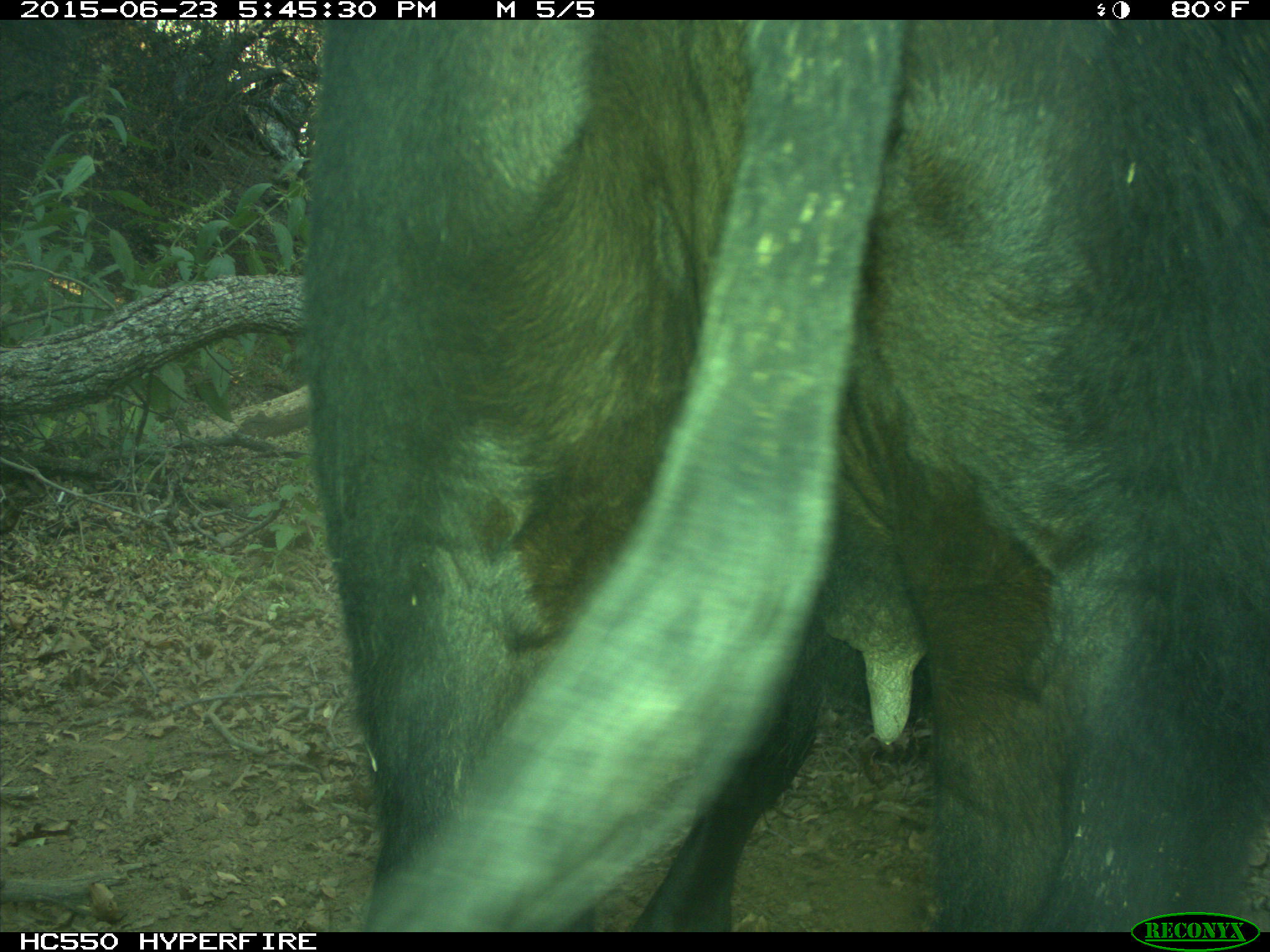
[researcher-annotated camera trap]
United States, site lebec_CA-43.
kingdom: Animalia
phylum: Chordata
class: Mammalia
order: Artiodactyla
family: Bovidae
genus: Bos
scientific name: Bos taurus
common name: domestic cow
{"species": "Bos taurus (domestic cow)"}